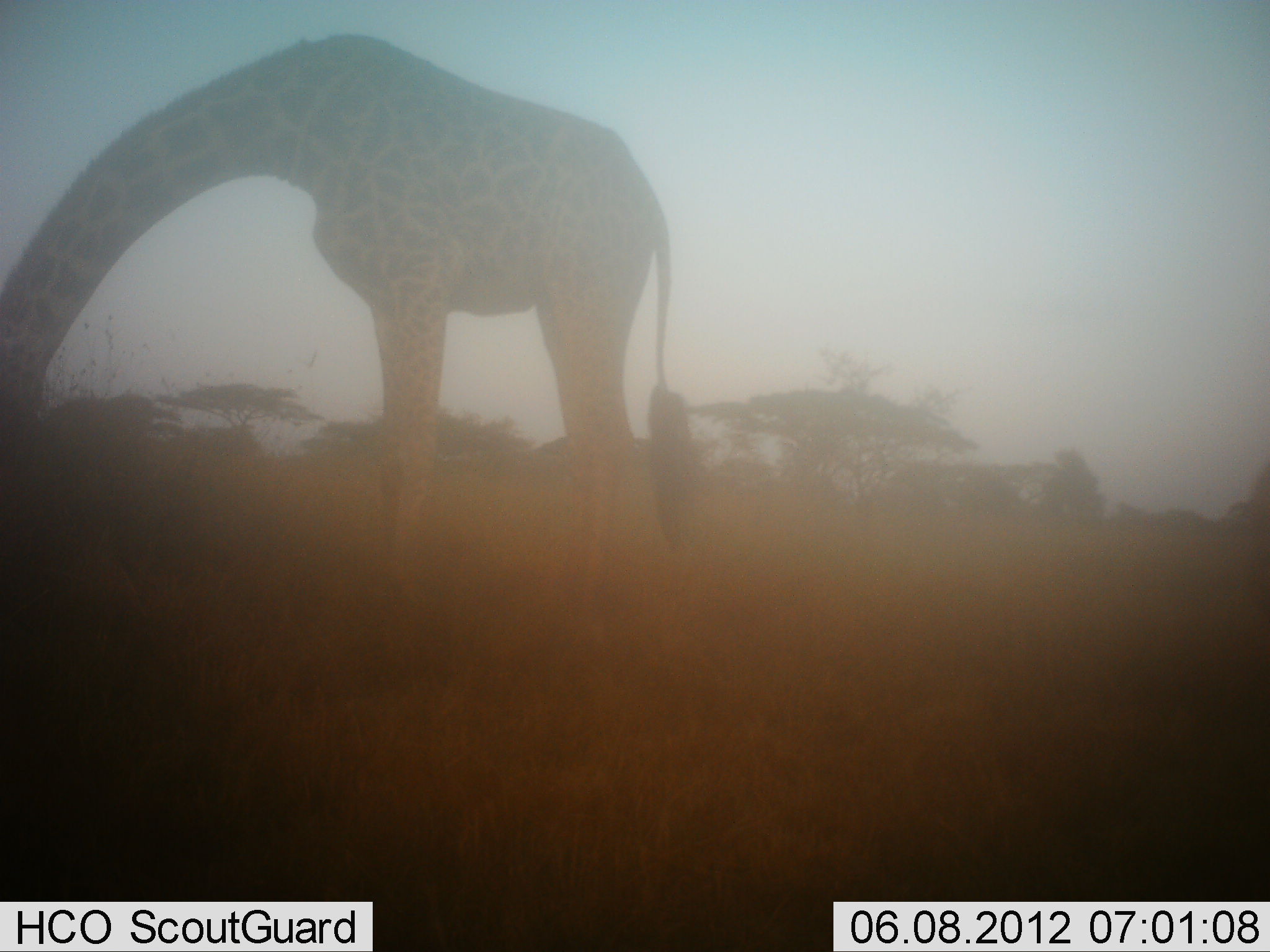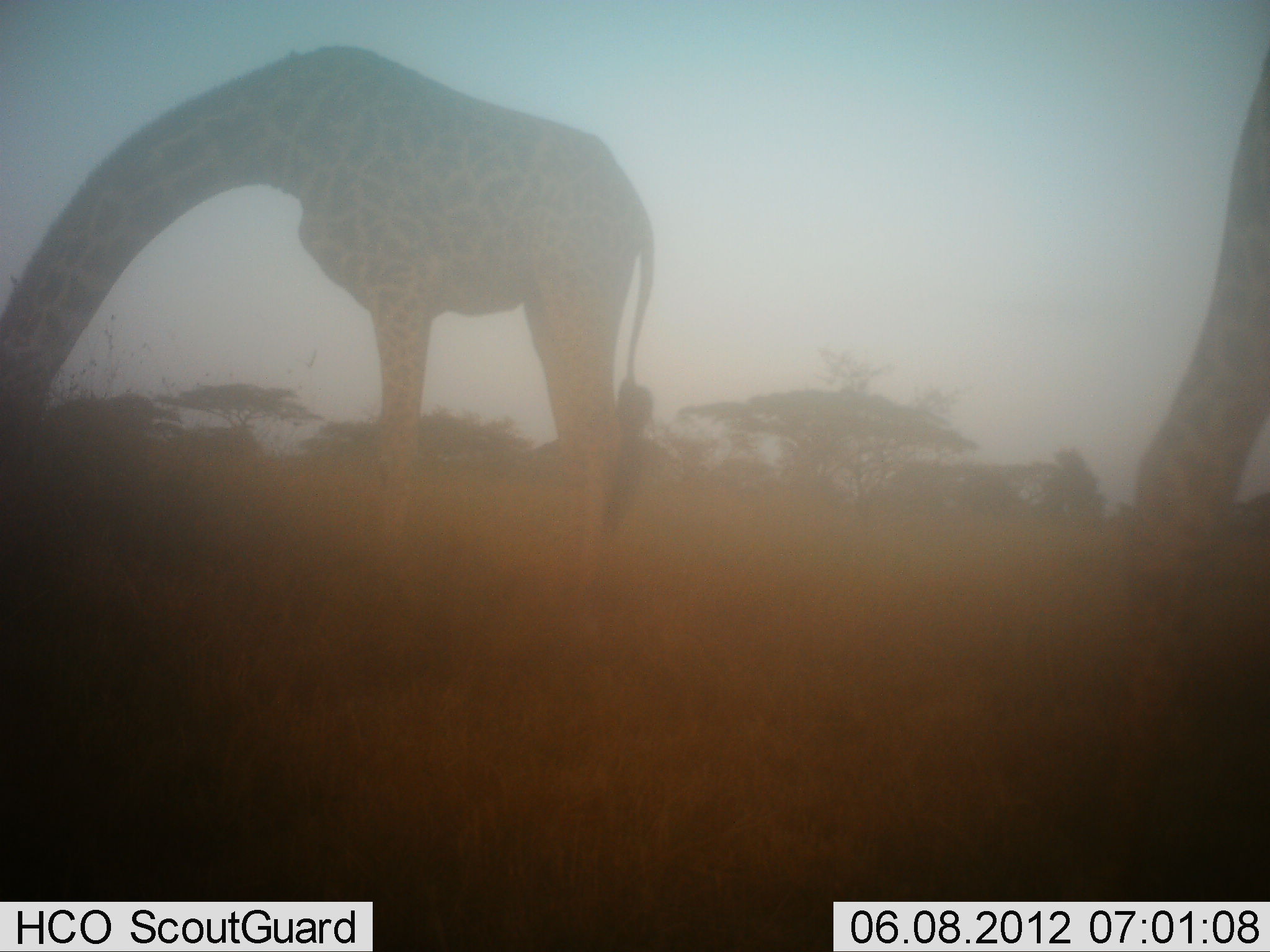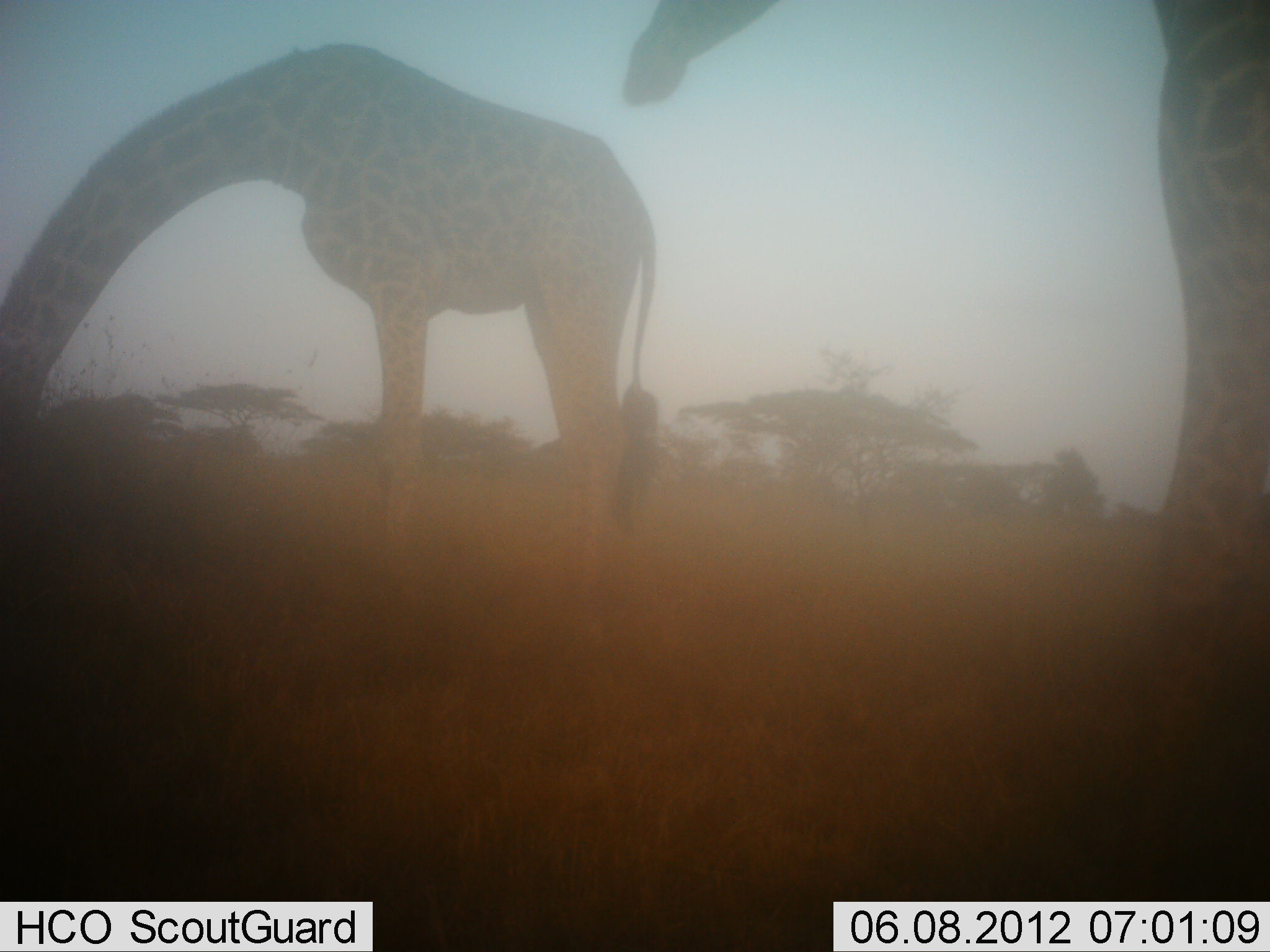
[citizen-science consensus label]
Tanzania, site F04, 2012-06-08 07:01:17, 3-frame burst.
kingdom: Animalia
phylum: Chordata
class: Mammalia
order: Artiodactyla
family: Giraffidae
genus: Giraffa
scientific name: Giraffa camelopardalis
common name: giraffe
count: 2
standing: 45%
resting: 0%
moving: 45%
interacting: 0%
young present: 0%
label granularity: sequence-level